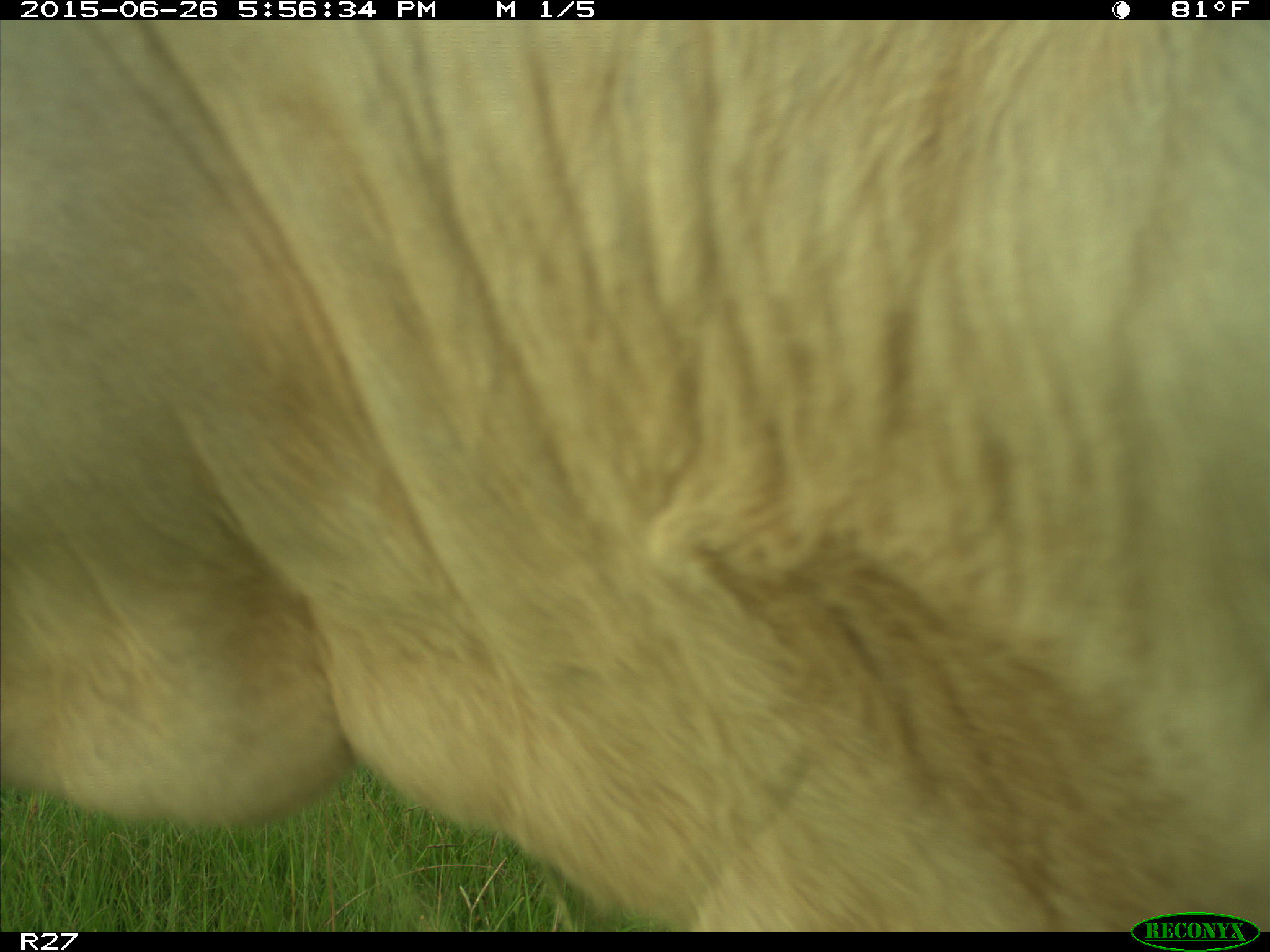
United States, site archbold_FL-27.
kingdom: Animalia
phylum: Chordata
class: Mammalia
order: Artiodactyla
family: Bovidae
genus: Bos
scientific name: Bos taurus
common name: domestic cow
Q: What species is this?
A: Bos taurus (domestic cow).